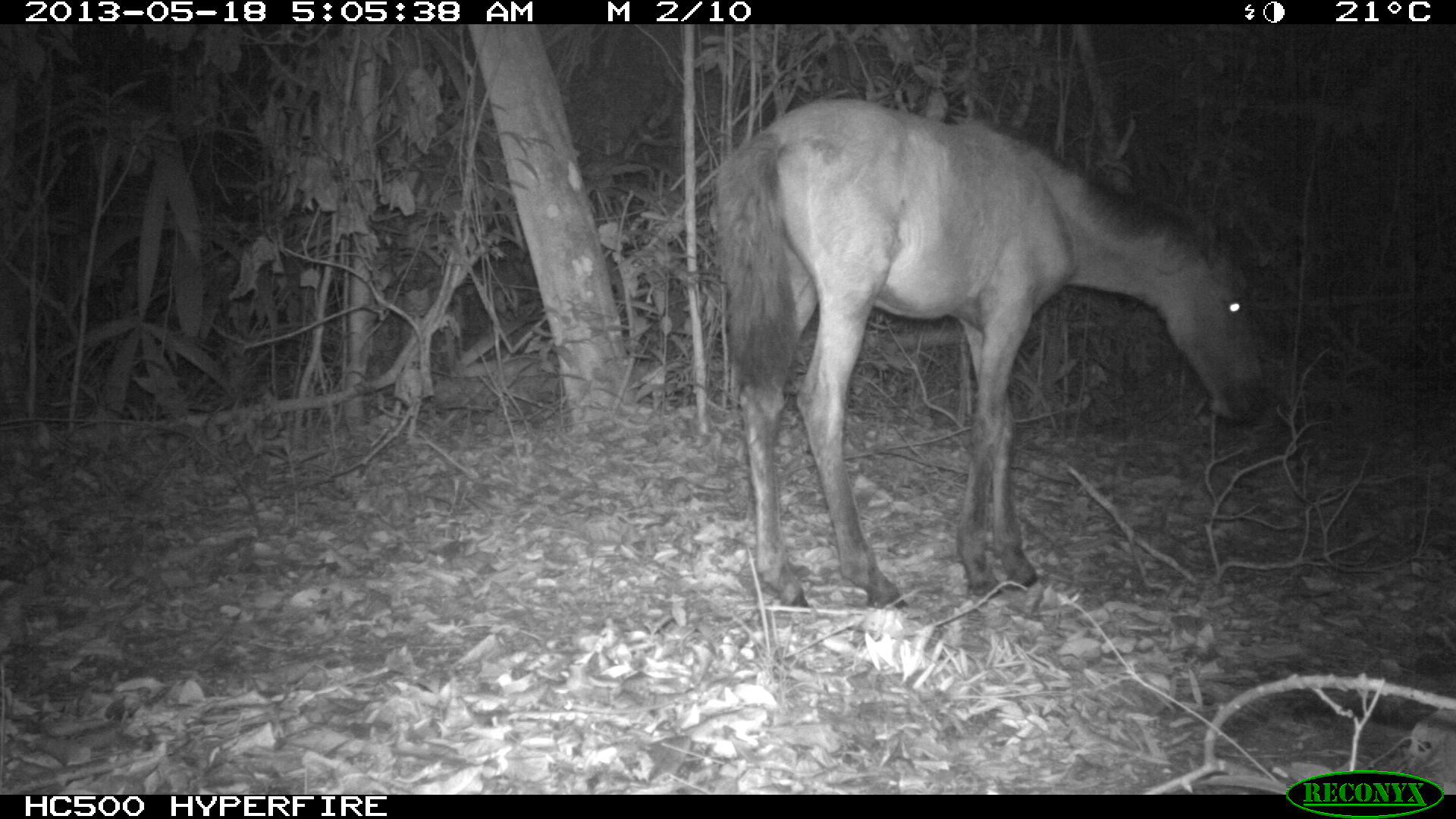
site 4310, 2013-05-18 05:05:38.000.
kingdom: Animalia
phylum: Chordata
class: Mammalia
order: Perissodactyla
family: Equidae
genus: Equus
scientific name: Equus ferus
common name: wild horse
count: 1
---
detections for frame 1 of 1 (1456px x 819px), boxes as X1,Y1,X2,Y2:
equus ferus: 706,94,1268,609